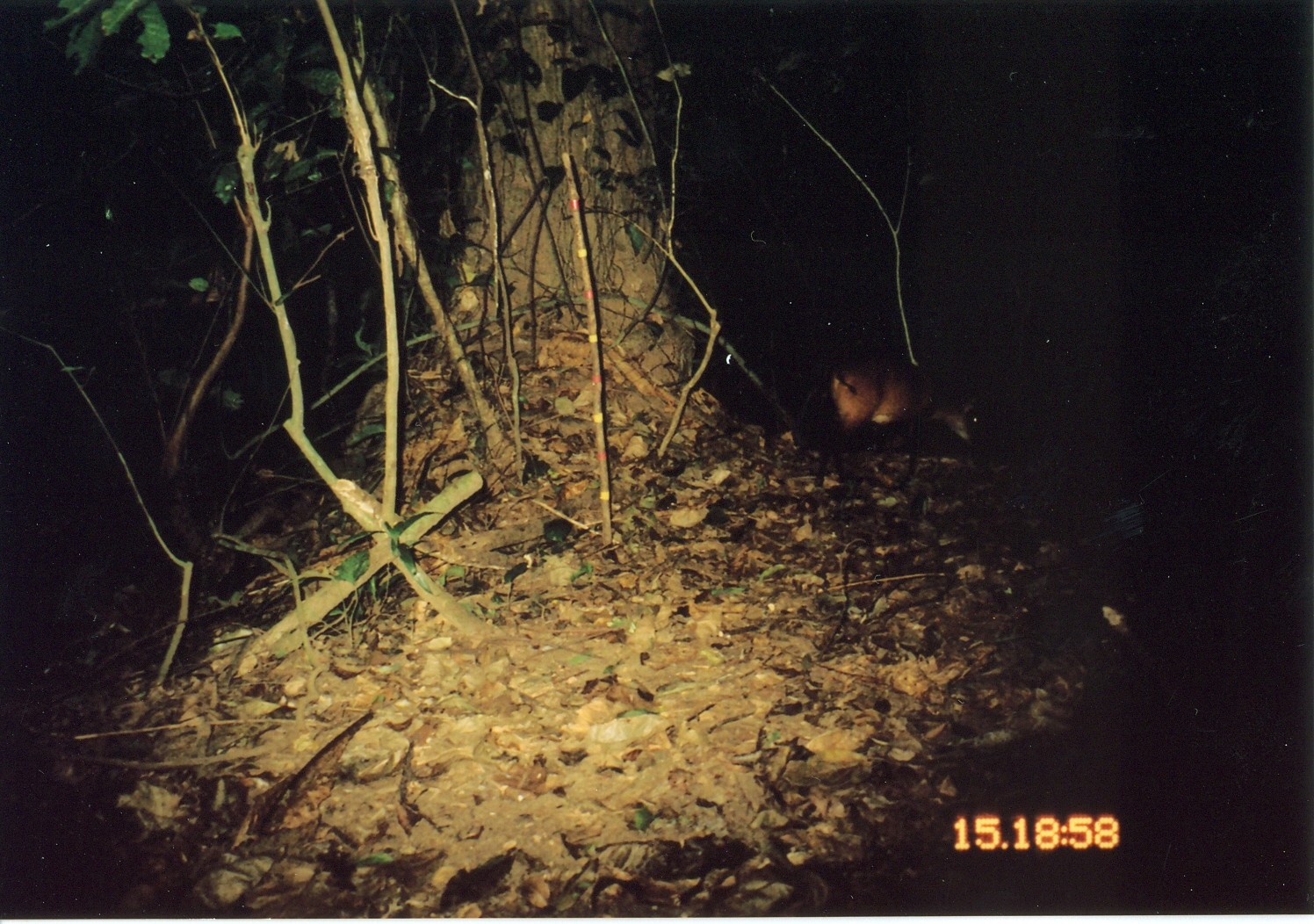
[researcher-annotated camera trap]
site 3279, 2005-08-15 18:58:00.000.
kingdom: Animalia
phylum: Chordata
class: Mammalia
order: Artiodactyla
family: Bovidae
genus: Cephalophus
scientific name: Cephalophus harveyi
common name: harvey's duiker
Cephalophus harveyi (harvey's duiker), count 1.